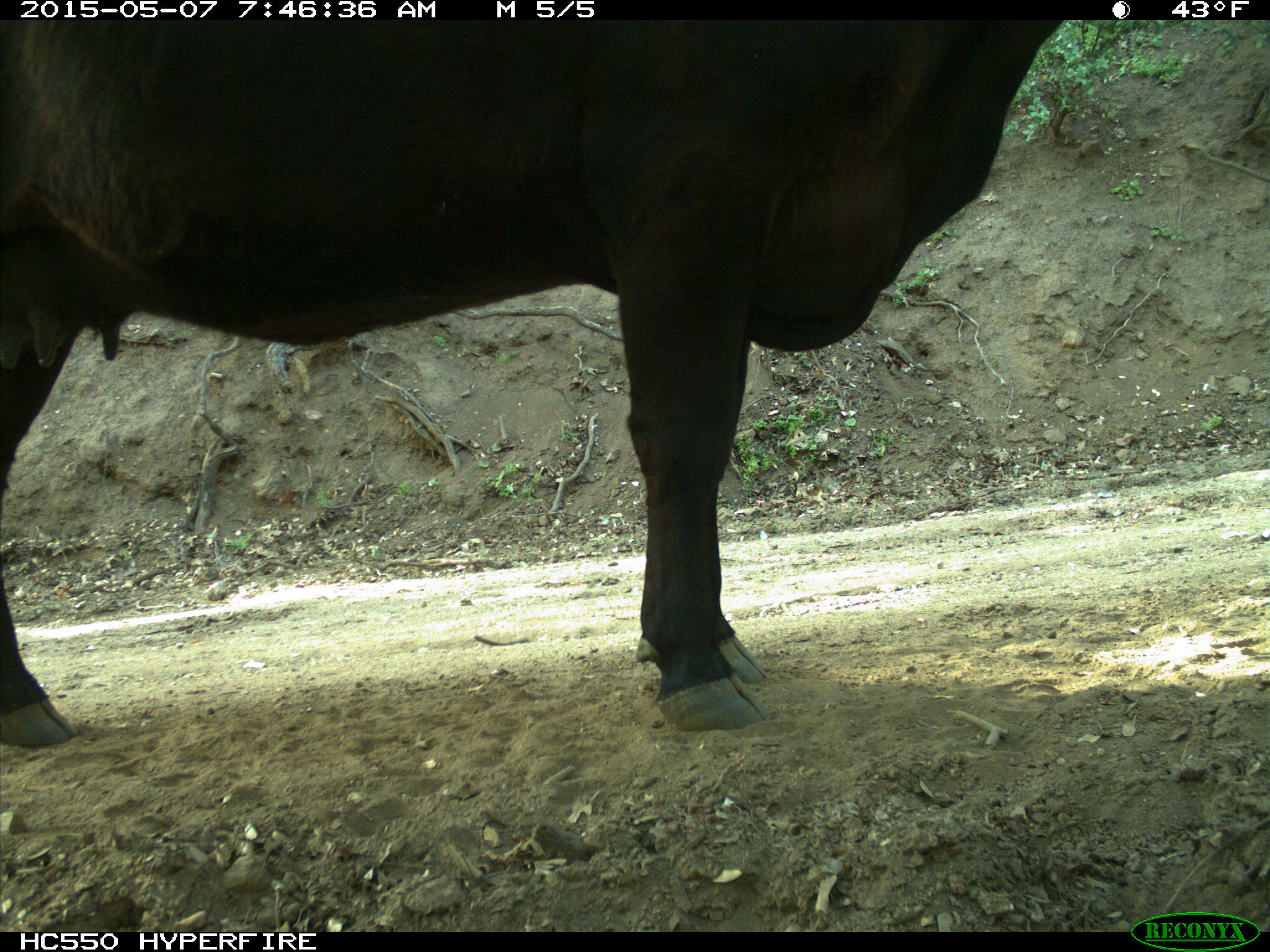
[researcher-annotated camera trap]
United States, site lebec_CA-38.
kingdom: Animalia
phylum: Chordata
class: Mammalia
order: Artiodactyla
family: Bovidae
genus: Bos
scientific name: Bos taurus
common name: domestic cow